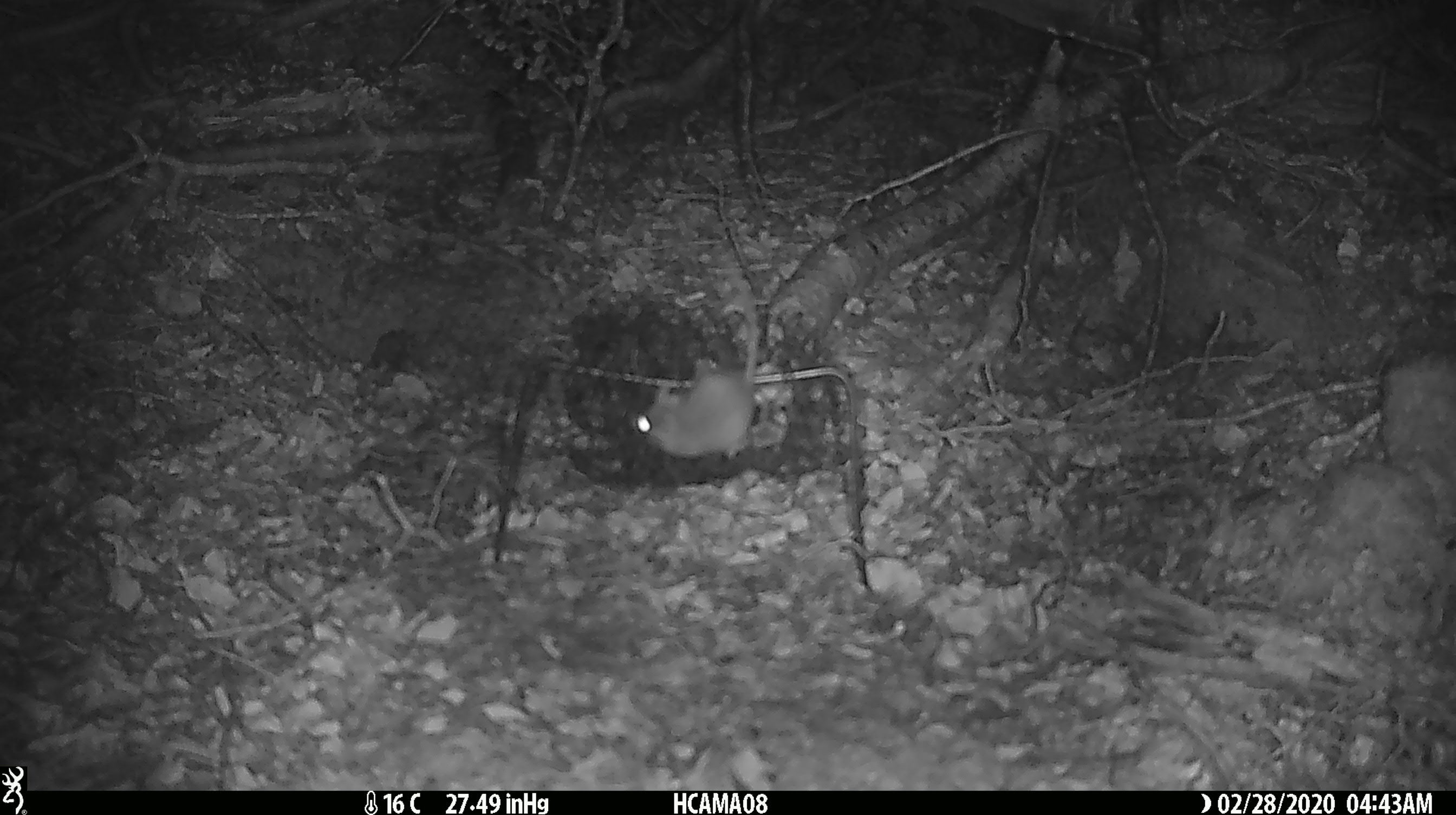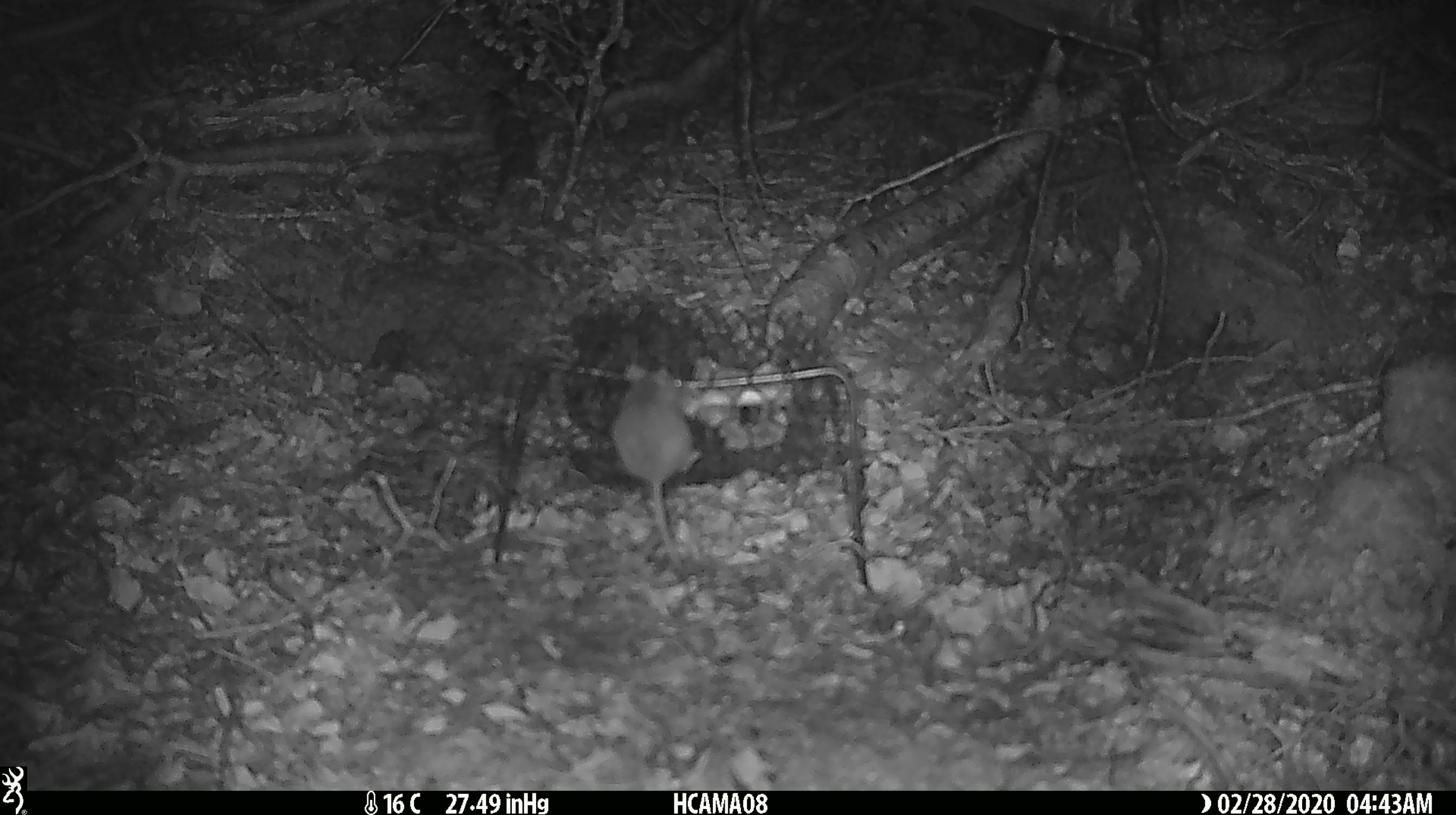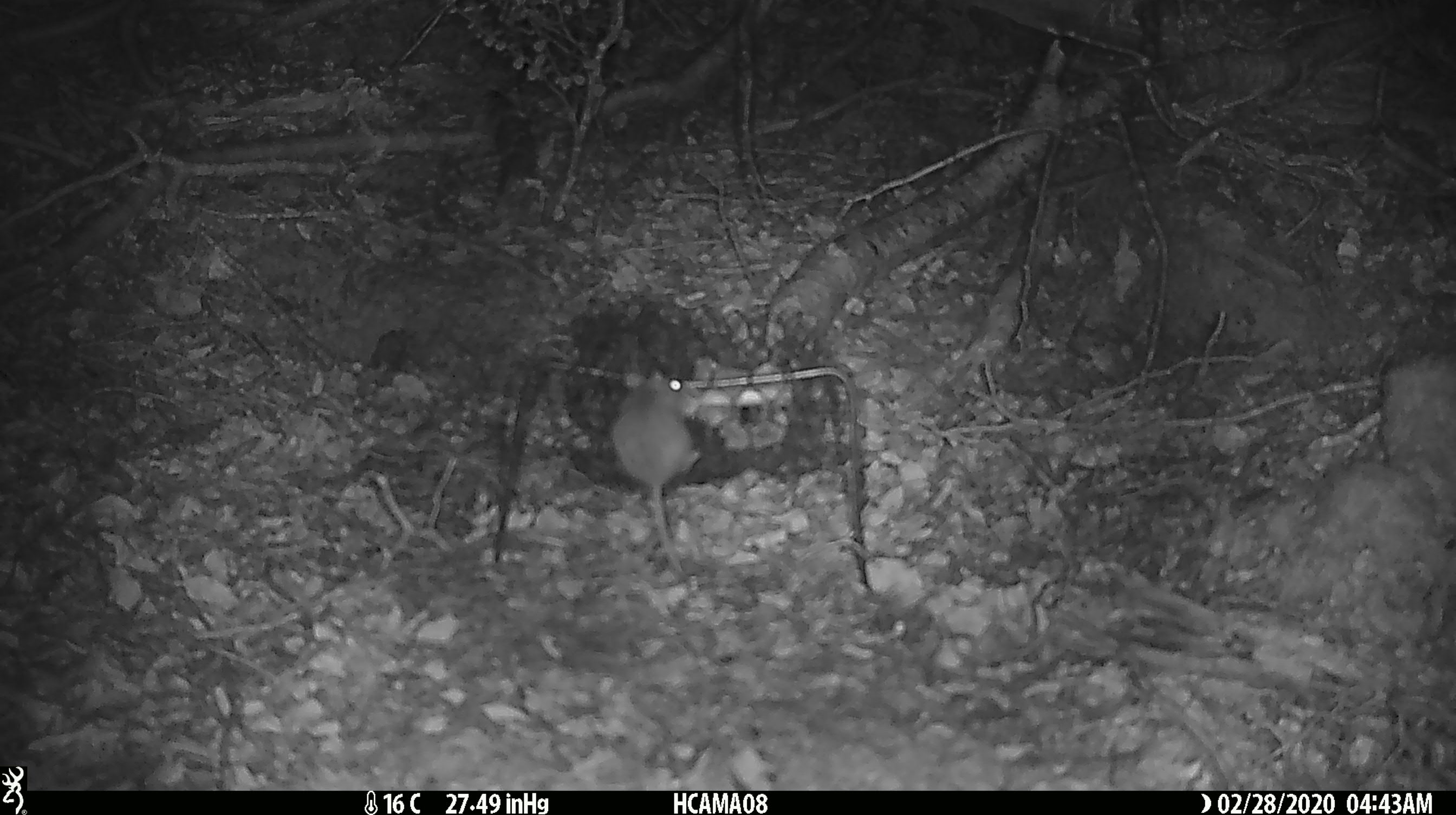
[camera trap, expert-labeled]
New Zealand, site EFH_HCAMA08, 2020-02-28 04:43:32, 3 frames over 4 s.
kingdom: Animalia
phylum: Chordata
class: Mammalia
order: Rodentia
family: Muridae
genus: Mus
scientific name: Mus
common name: mouse